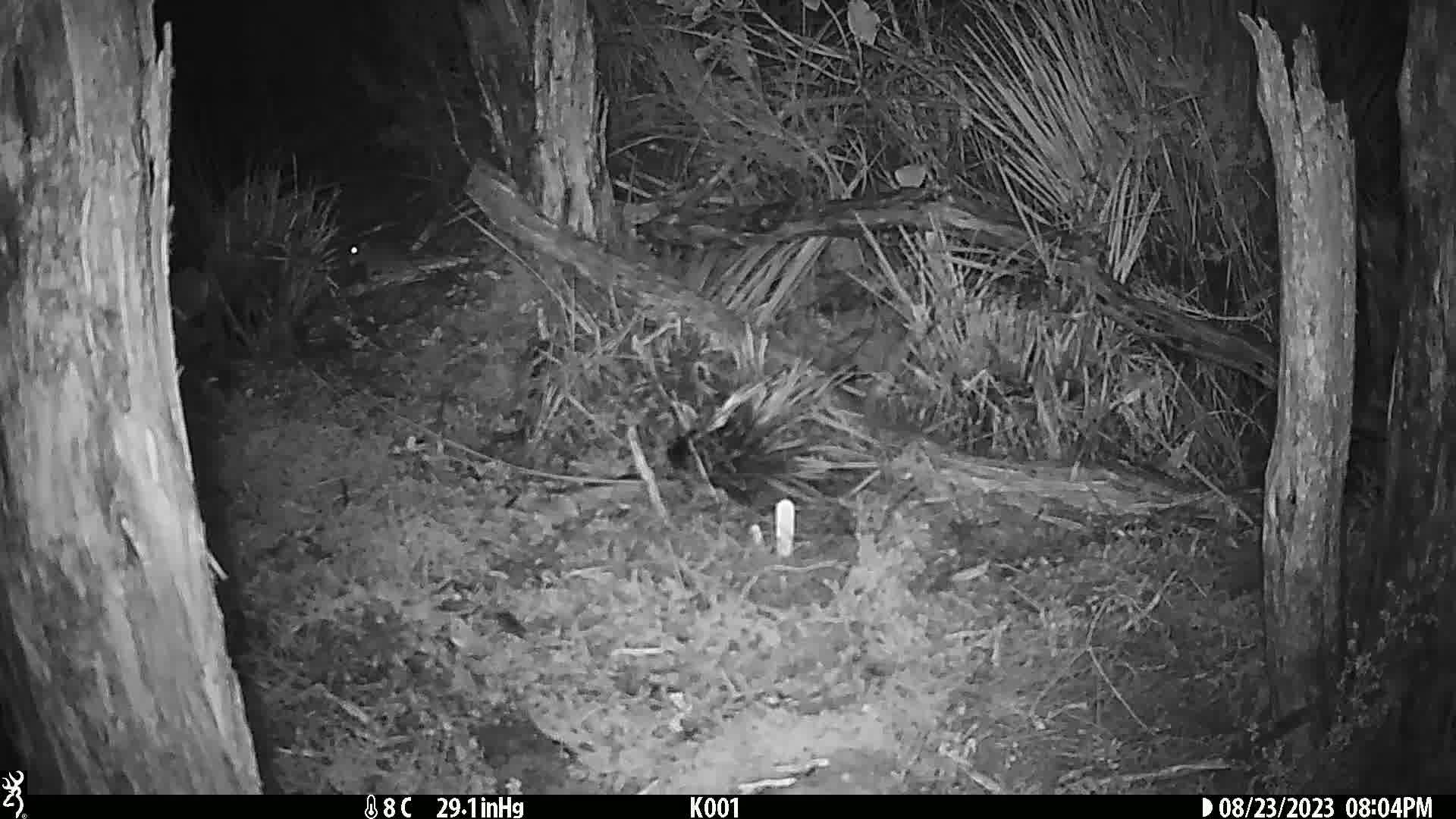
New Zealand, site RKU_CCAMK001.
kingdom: Animalia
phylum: Chordata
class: Mammalia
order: Rodentia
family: Muridae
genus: Rattus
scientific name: Rattus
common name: rat